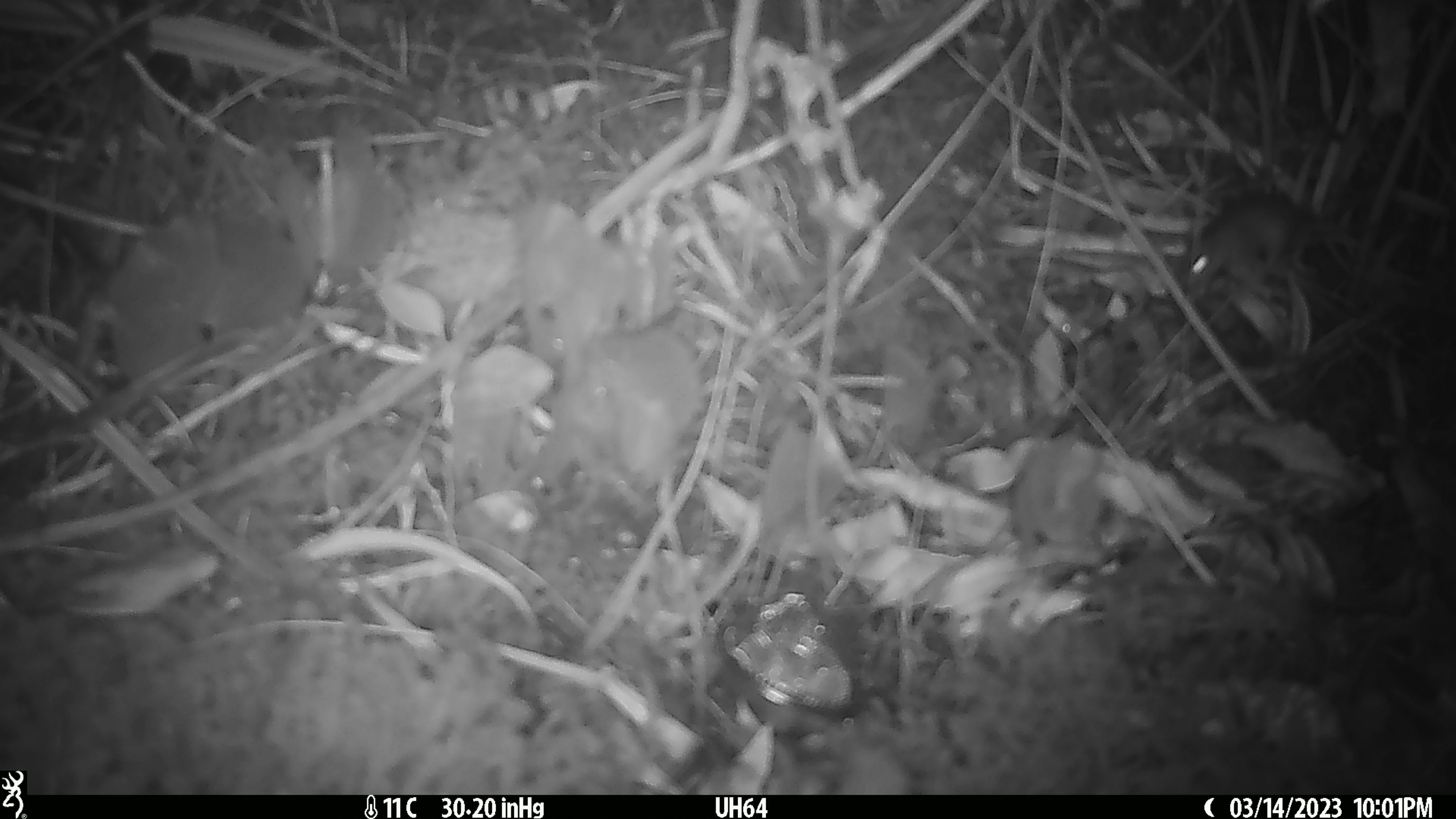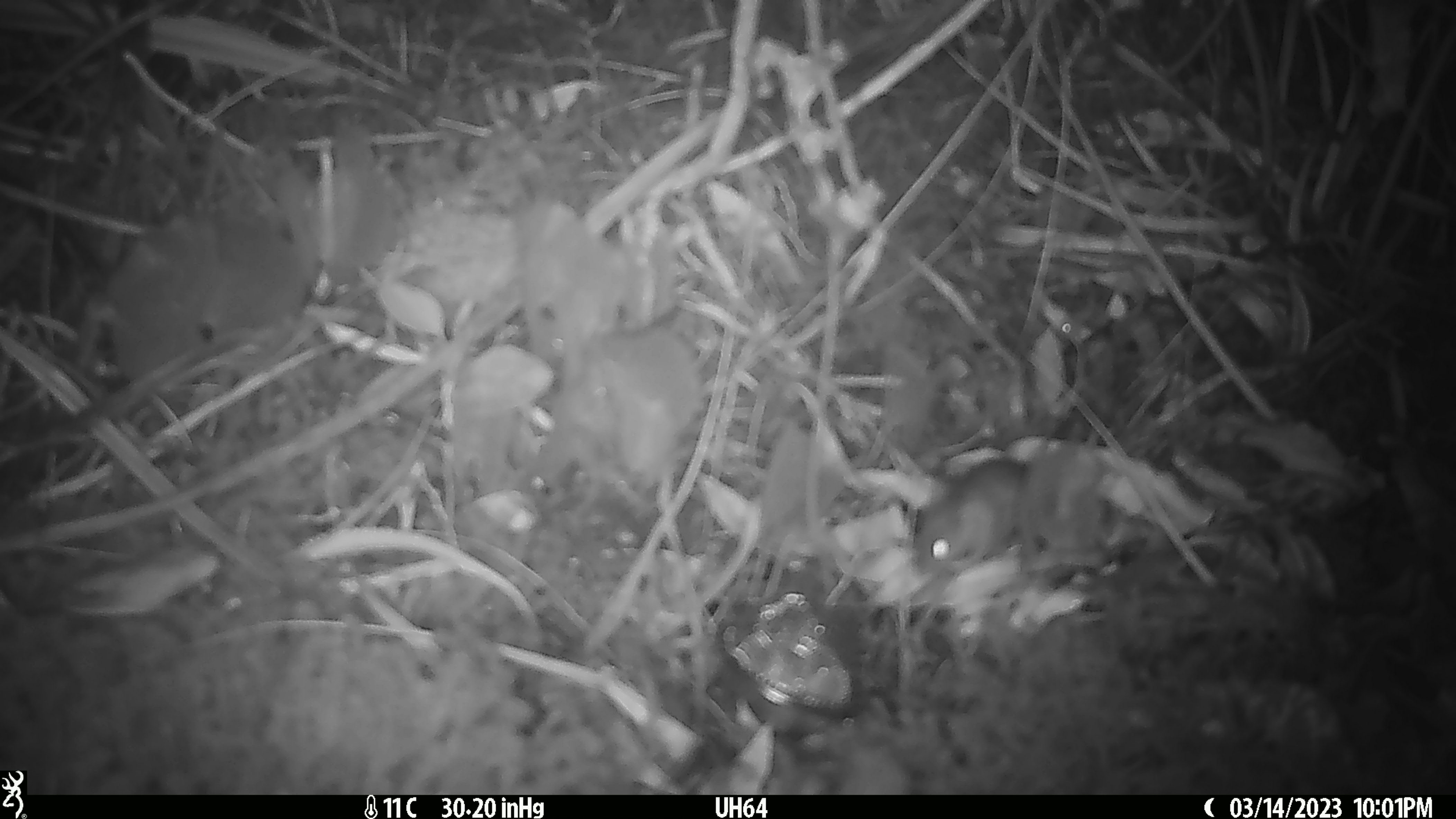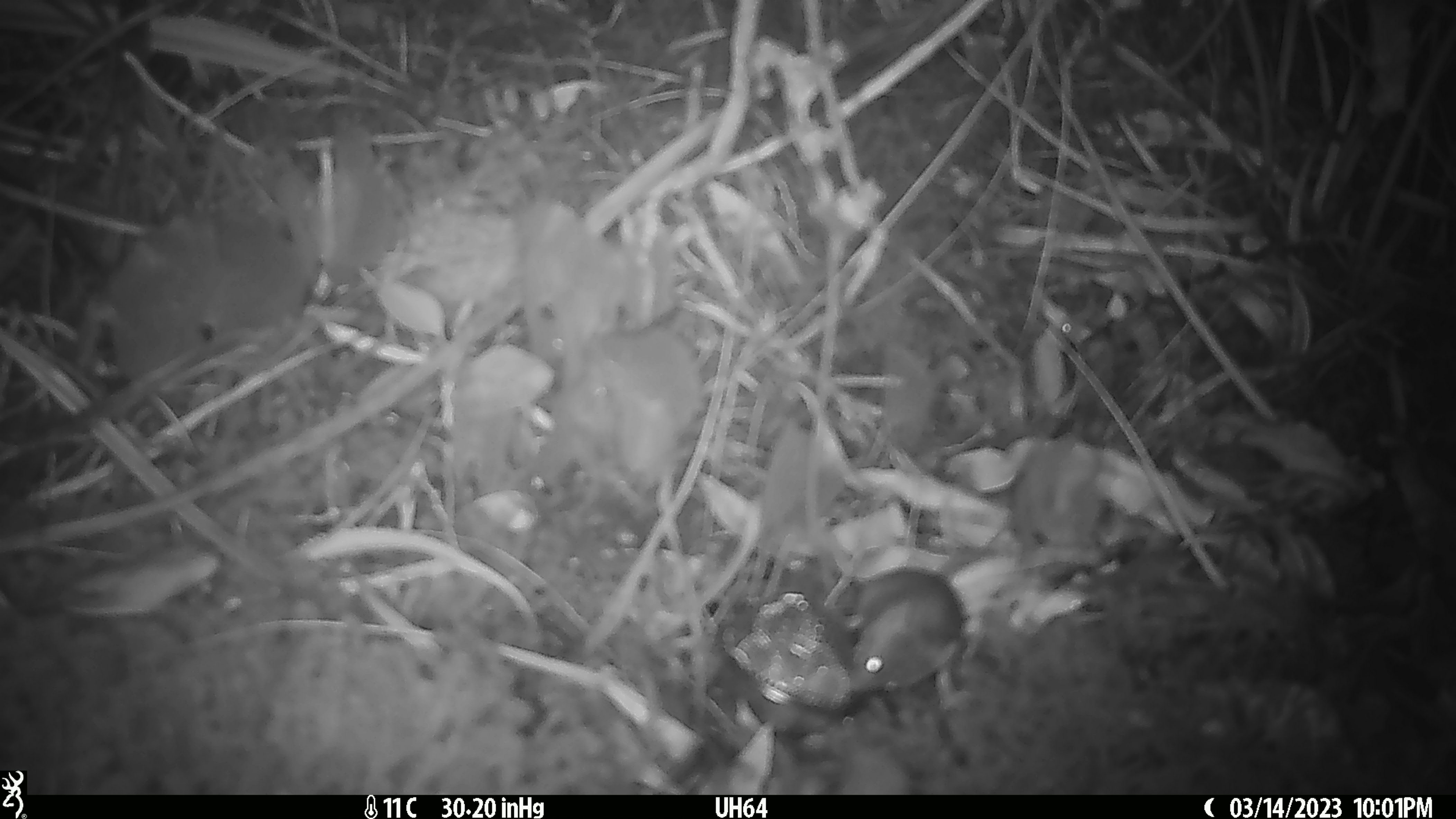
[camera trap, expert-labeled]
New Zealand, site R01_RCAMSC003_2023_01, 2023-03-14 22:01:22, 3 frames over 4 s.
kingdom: Animalia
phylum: Chordata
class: Mammalia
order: Rodentia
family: Muridae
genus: Mus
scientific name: Mus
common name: mouse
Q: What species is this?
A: Mouse (Mus).